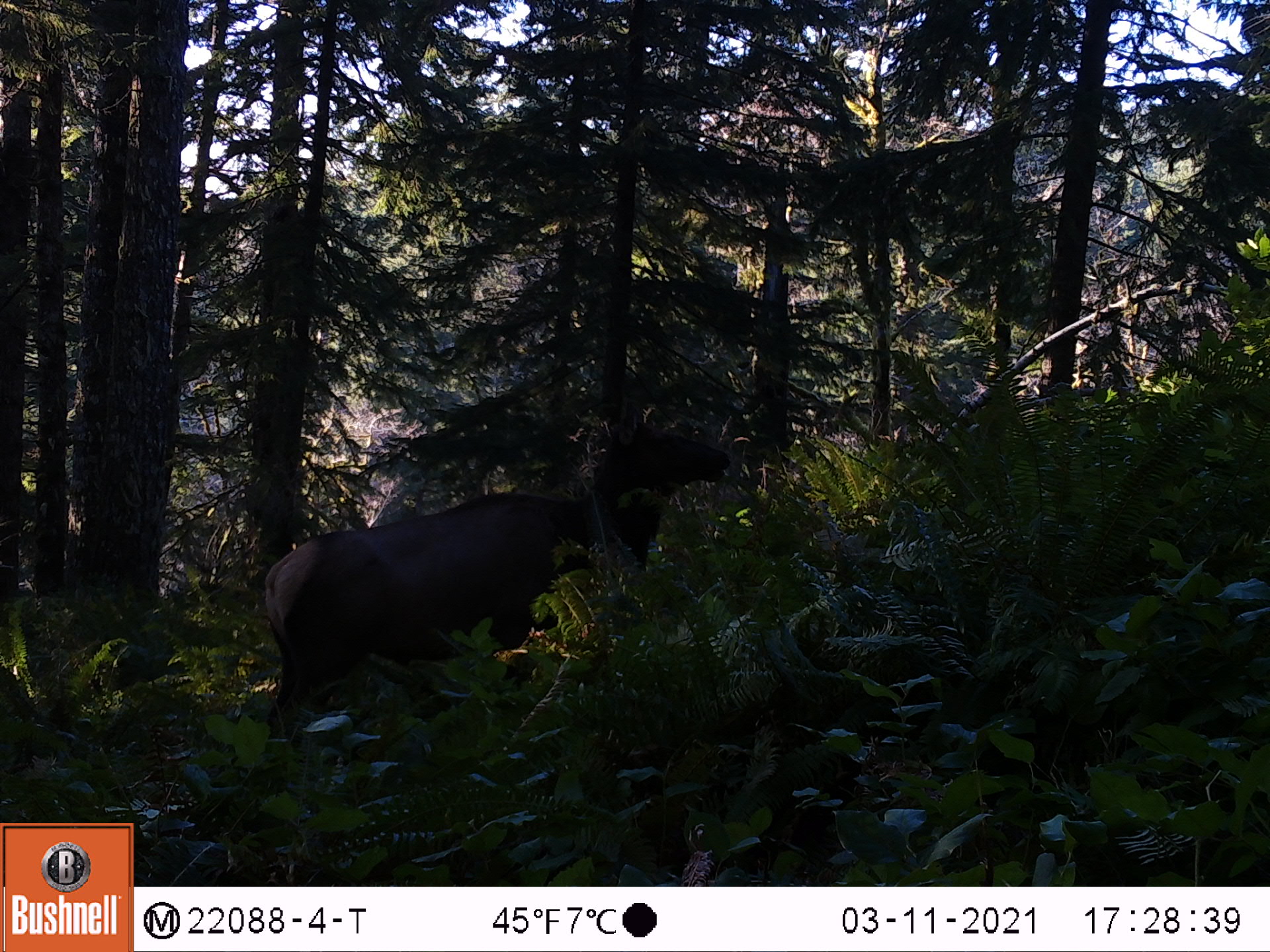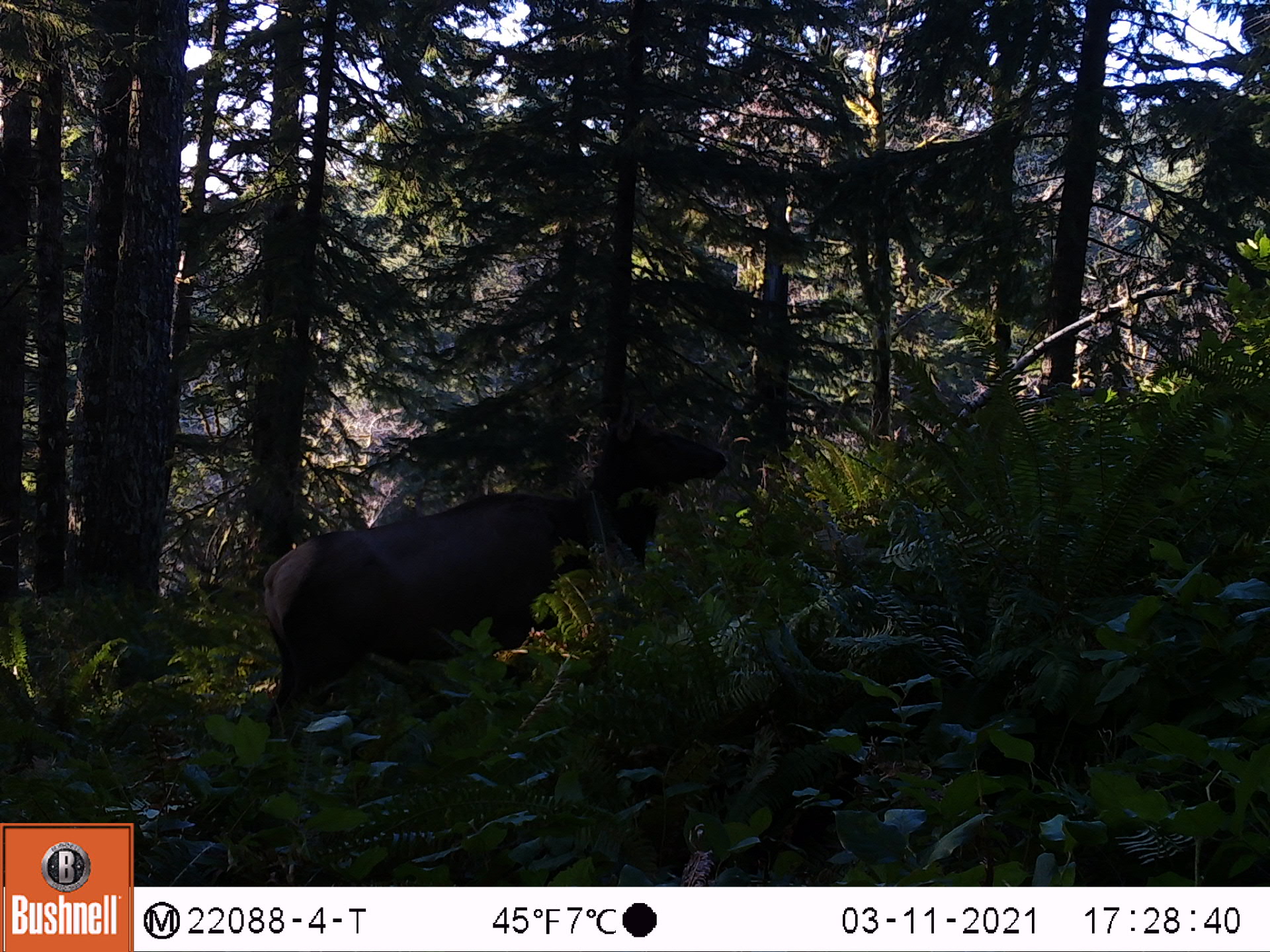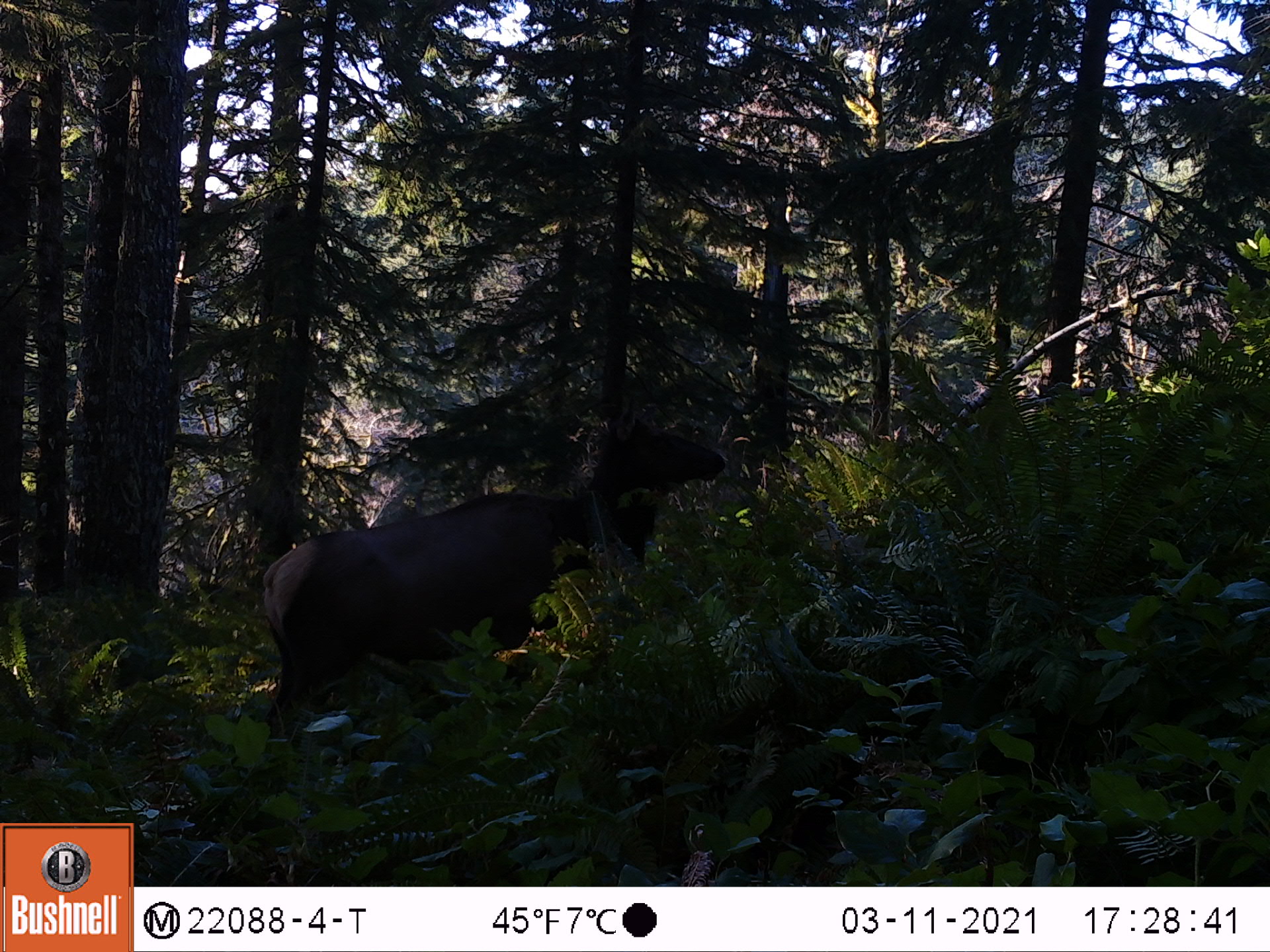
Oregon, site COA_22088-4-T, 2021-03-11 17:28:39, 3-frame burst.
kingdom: Animalia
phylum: Chordata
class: Mammalia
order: Artiodactyla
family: Cervidae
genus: Cervus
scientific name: Cervus canadensis roosevelti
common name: roosevelt elk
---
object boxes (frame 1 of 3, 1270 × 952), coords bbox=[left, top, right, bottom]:
roosevelt elk: bbox=[232, 391, 740, 803]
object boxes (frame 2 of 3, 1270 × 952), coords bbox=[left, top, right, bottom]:
roosevelt elk: bbox=[230, 390, 735, 809]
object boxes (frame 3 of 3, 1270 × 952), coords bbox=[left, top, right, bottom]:
roosevelt elk: bbox=[211, 375, 735, 798]